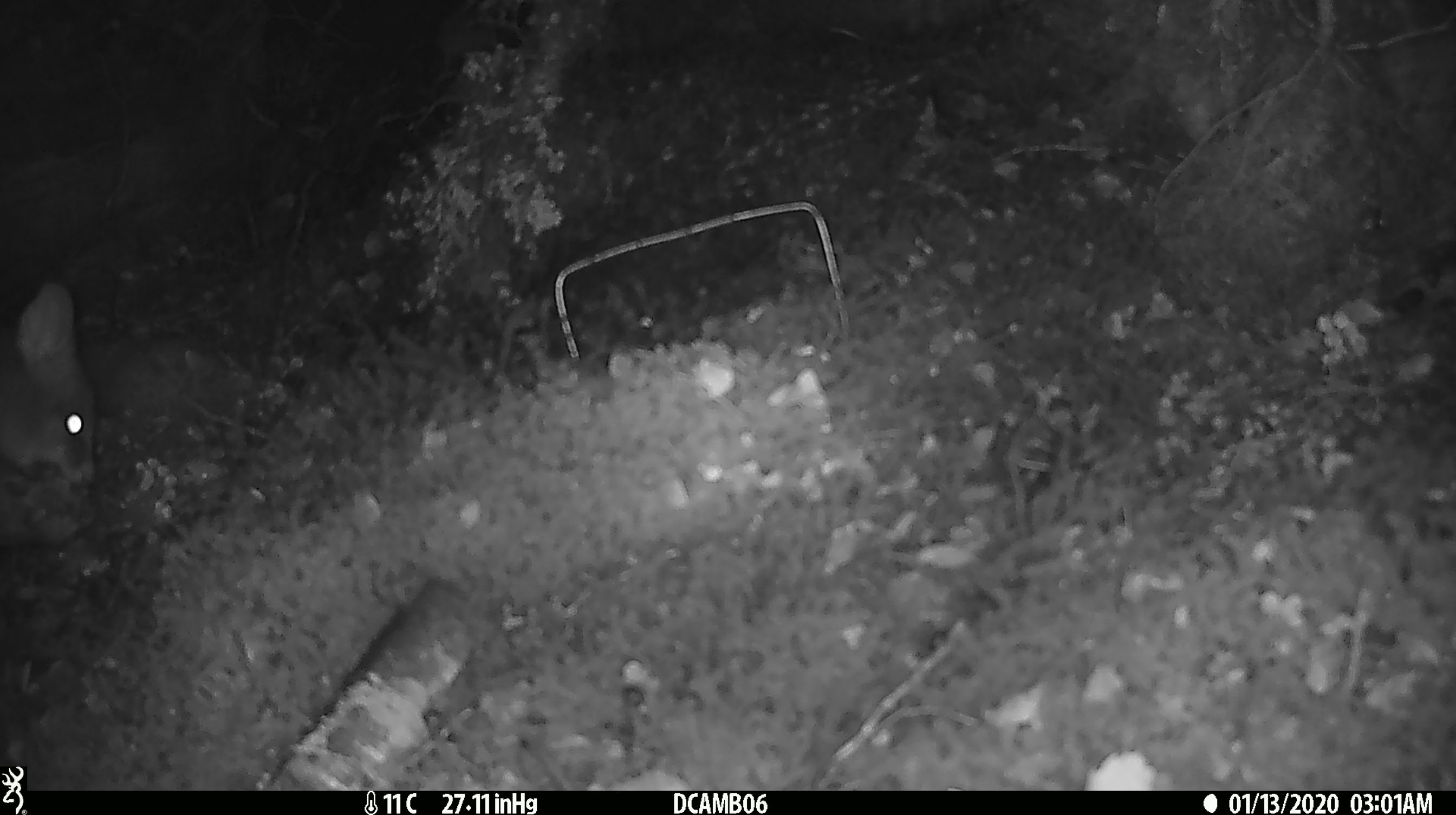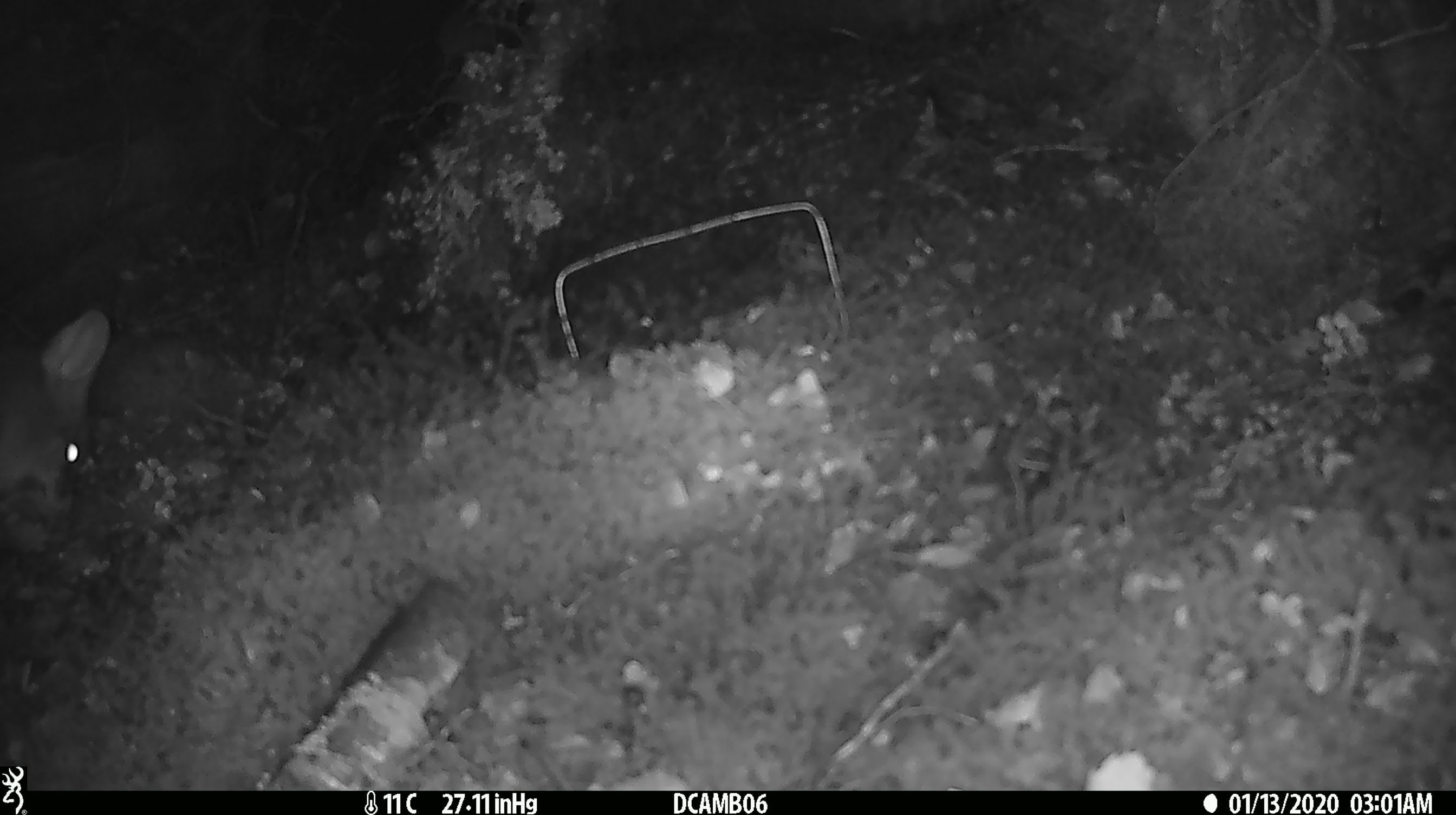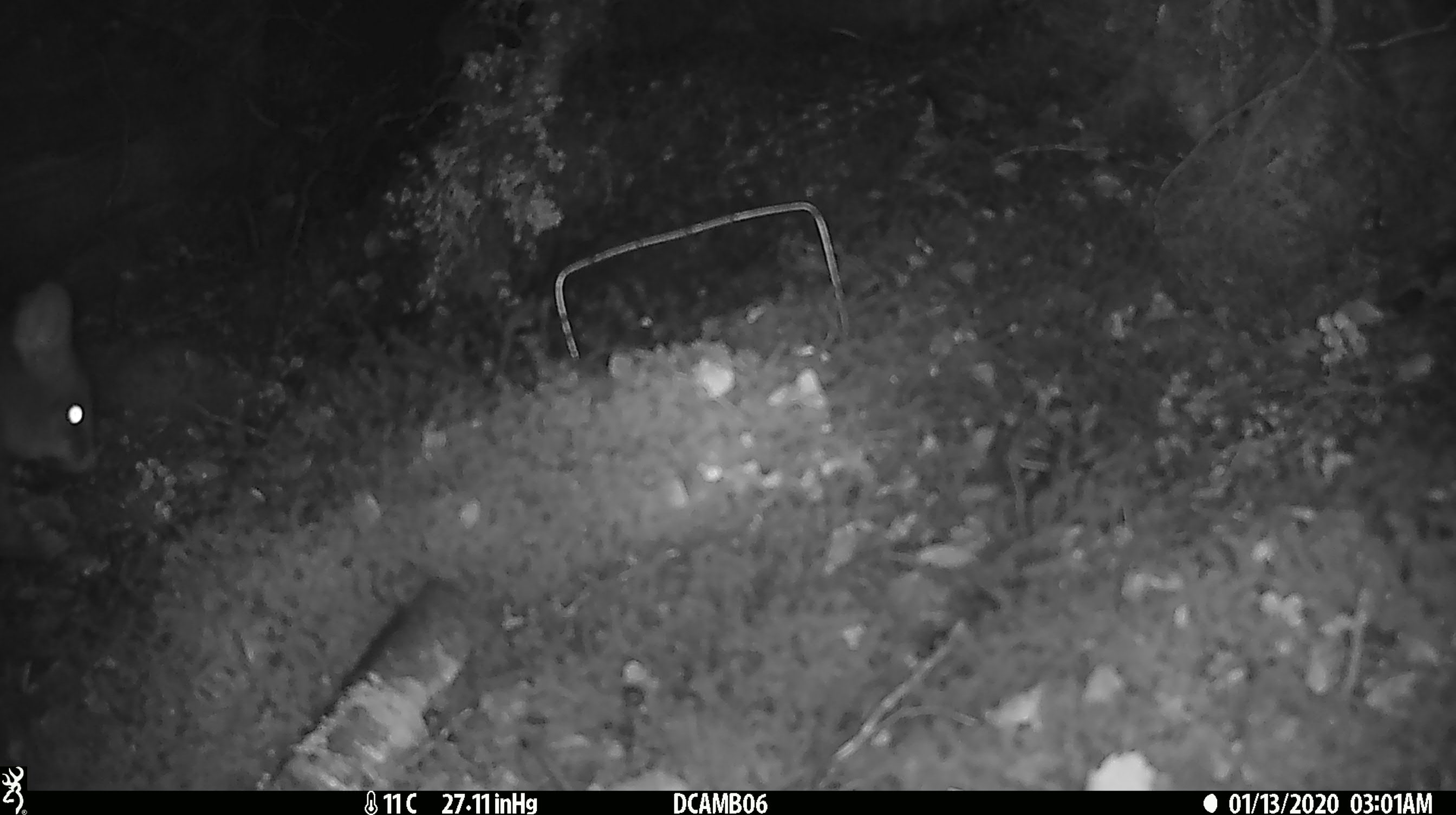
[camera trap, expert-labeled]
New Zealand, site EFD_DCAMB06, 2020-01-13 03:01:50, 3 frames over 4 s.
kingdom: Animalia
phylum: Chordata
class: Mammalia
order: Diprotodontia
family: Phalangeridae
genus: Trichosurus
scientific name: Trichosurus vulpecula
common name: common brushtail possum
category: possum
Possum (common brushtail possum) (Trichosurus vulpecula).